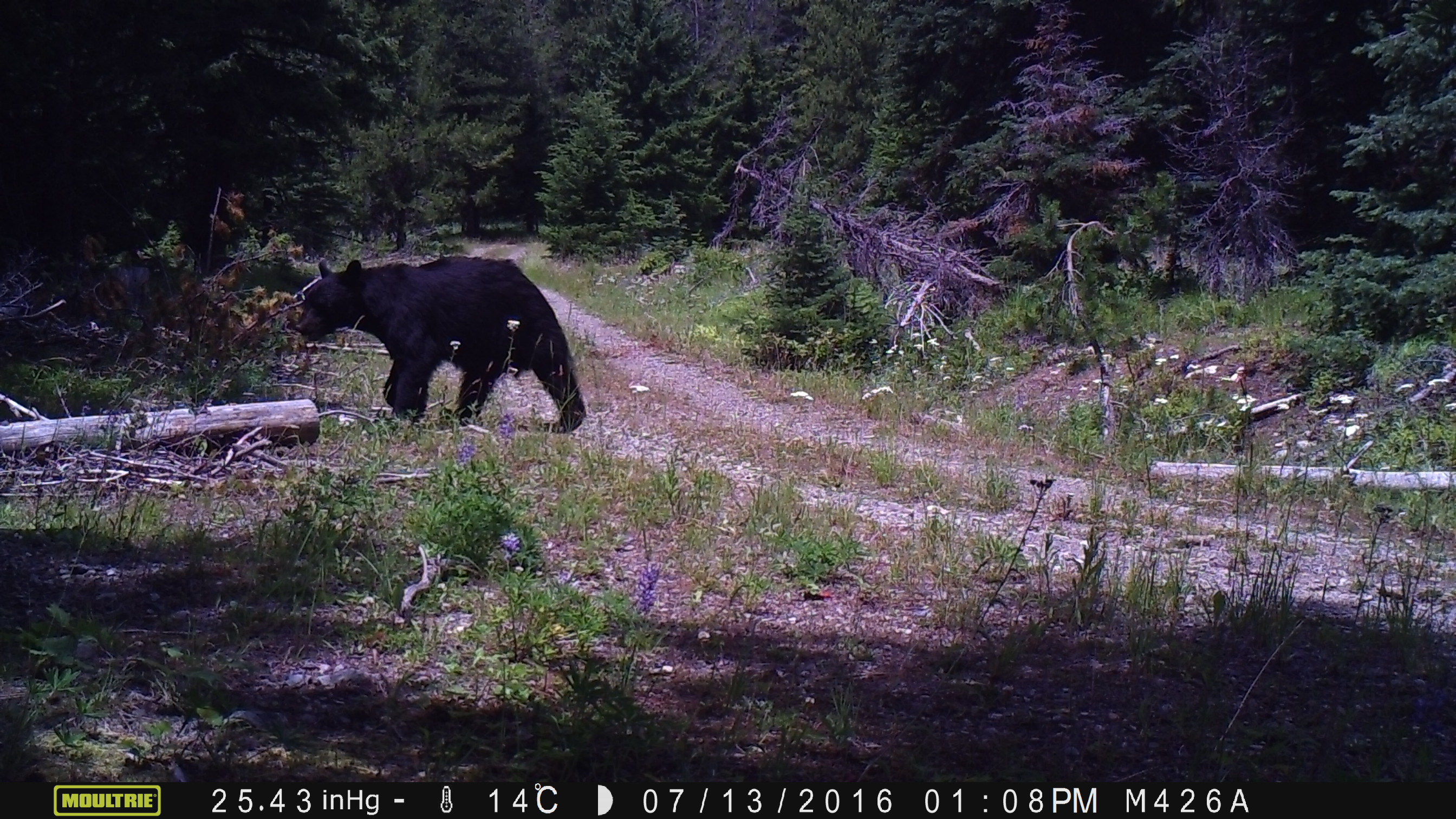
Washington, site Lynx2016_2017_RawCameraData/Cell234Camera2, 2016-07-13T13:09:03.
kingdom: Animalia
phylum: Chordata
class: Mammalia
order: Carnivora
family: Ursidae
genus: Ursus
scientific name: Ursus americanus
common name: american black bear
Ursus americanus (american black bear). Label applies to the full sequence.